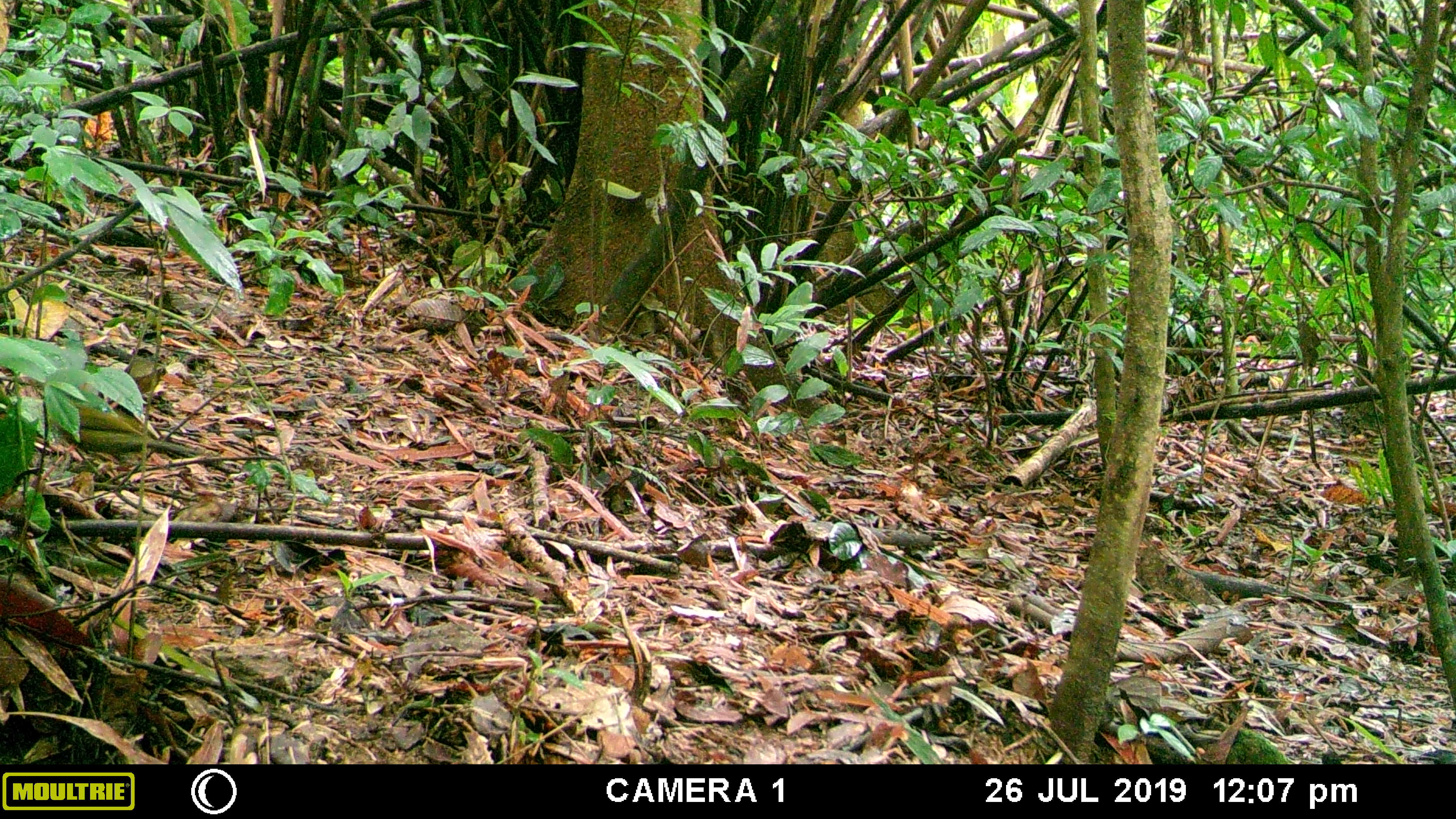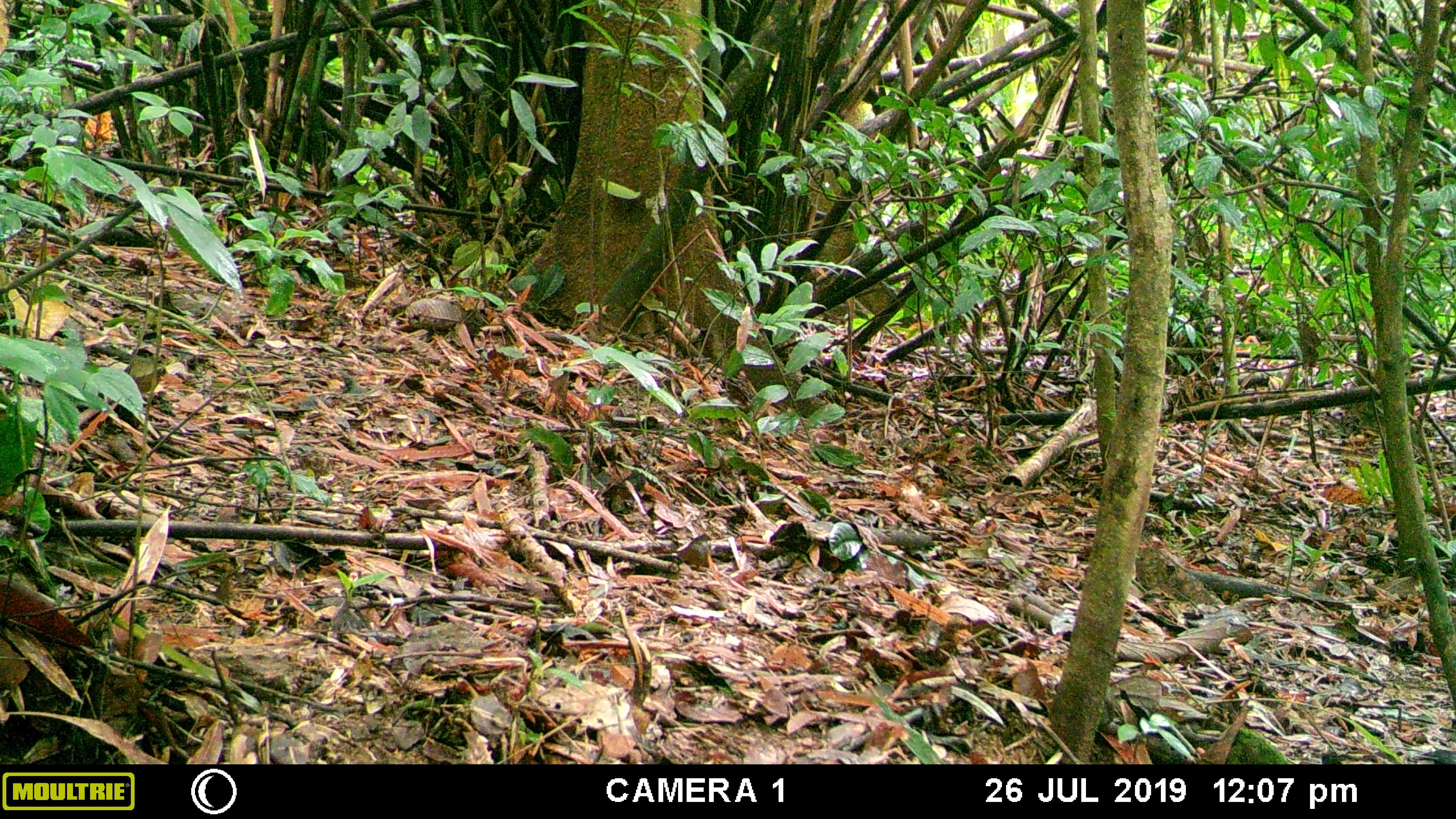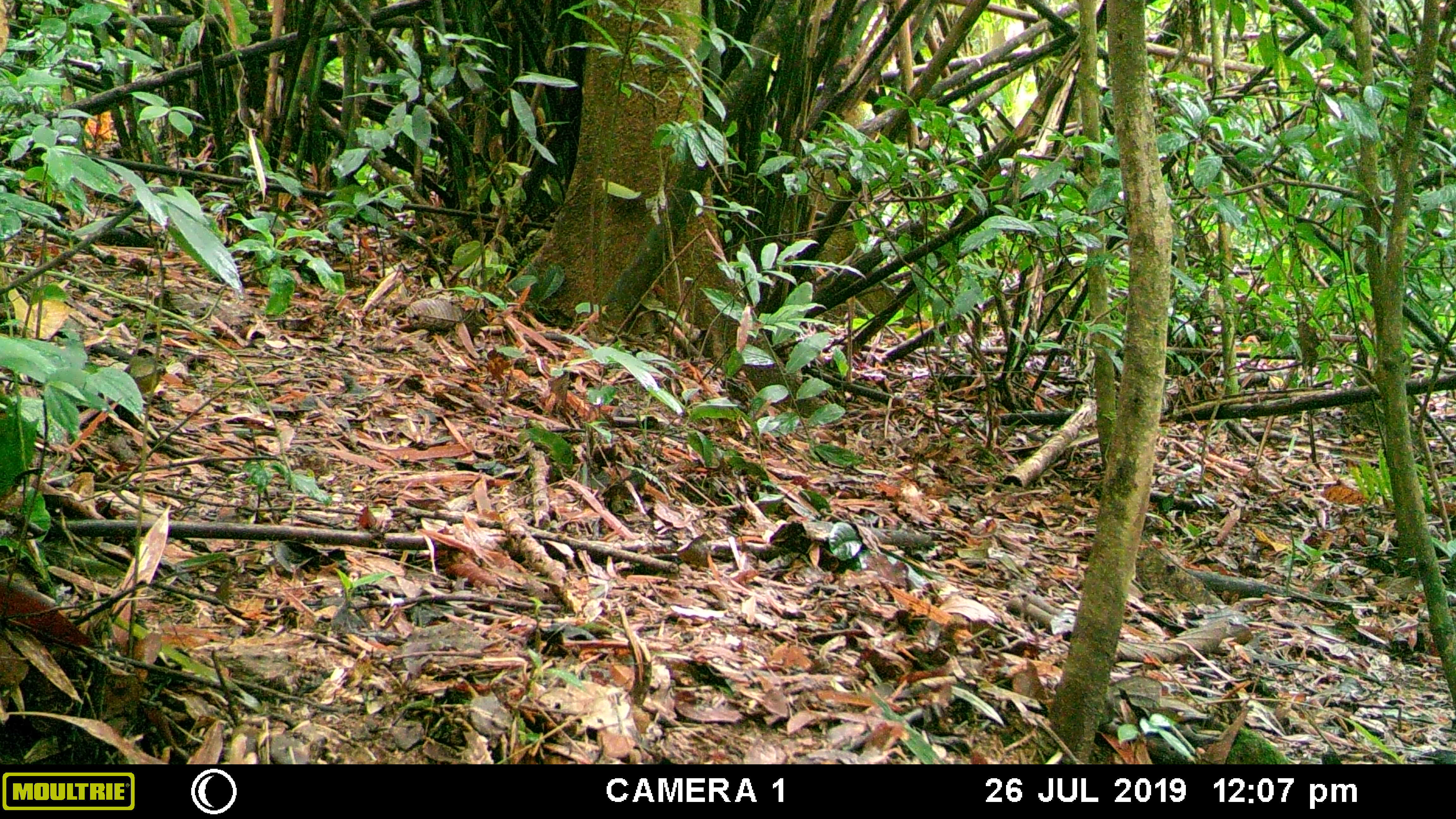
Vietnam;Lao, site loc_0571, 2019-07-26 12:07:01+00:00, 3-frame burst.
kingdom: Animalia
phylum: Chordata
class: Aves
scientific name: Aves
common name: bird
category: unidentified bird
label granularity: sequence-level